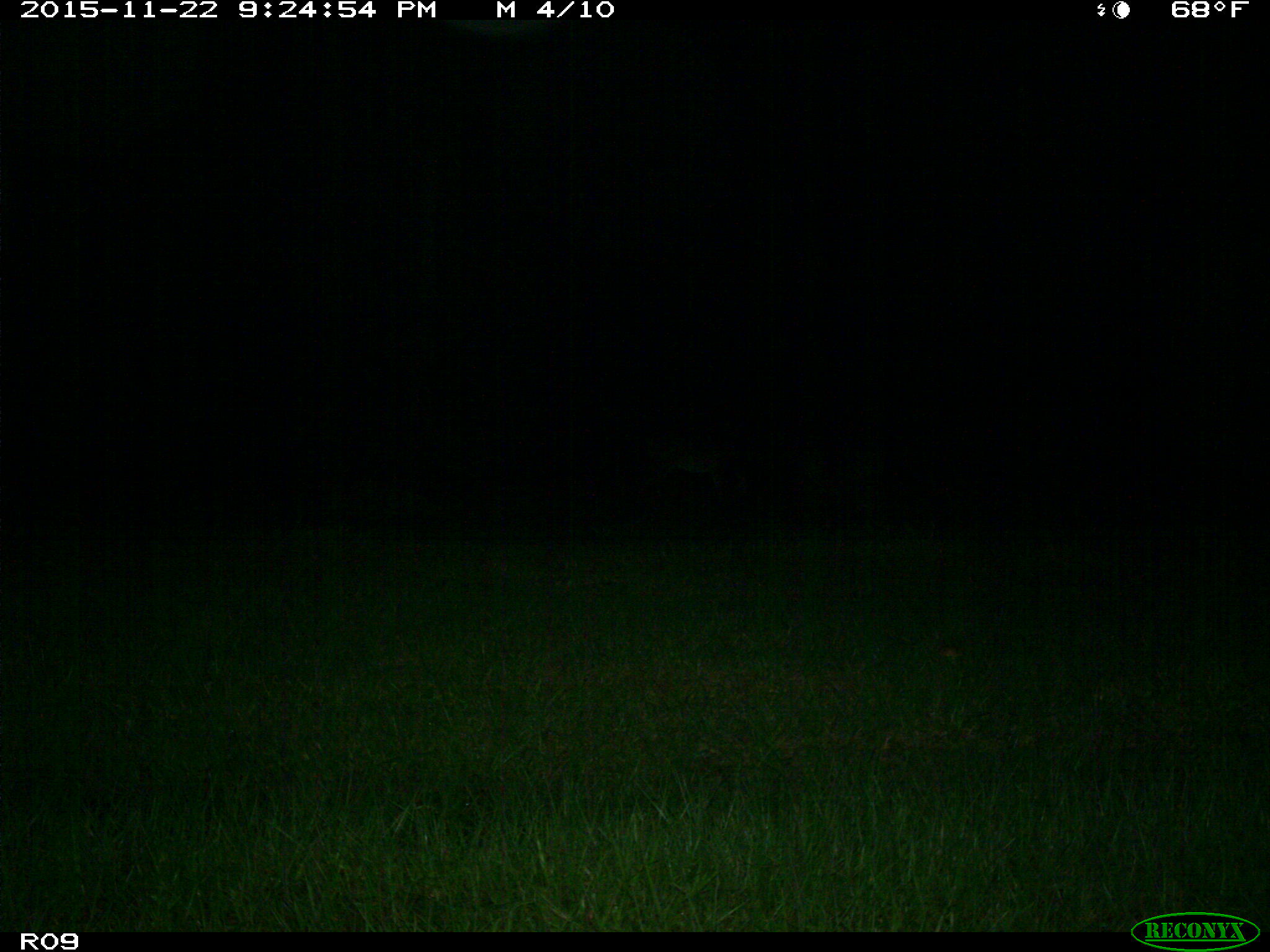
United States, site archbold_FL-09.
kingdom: Animalia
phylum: Chordata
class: Mammalia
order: Artiodactyla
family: Cervidae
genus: Odocoileus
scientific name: Odocoileus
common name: deer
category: unidentified deer